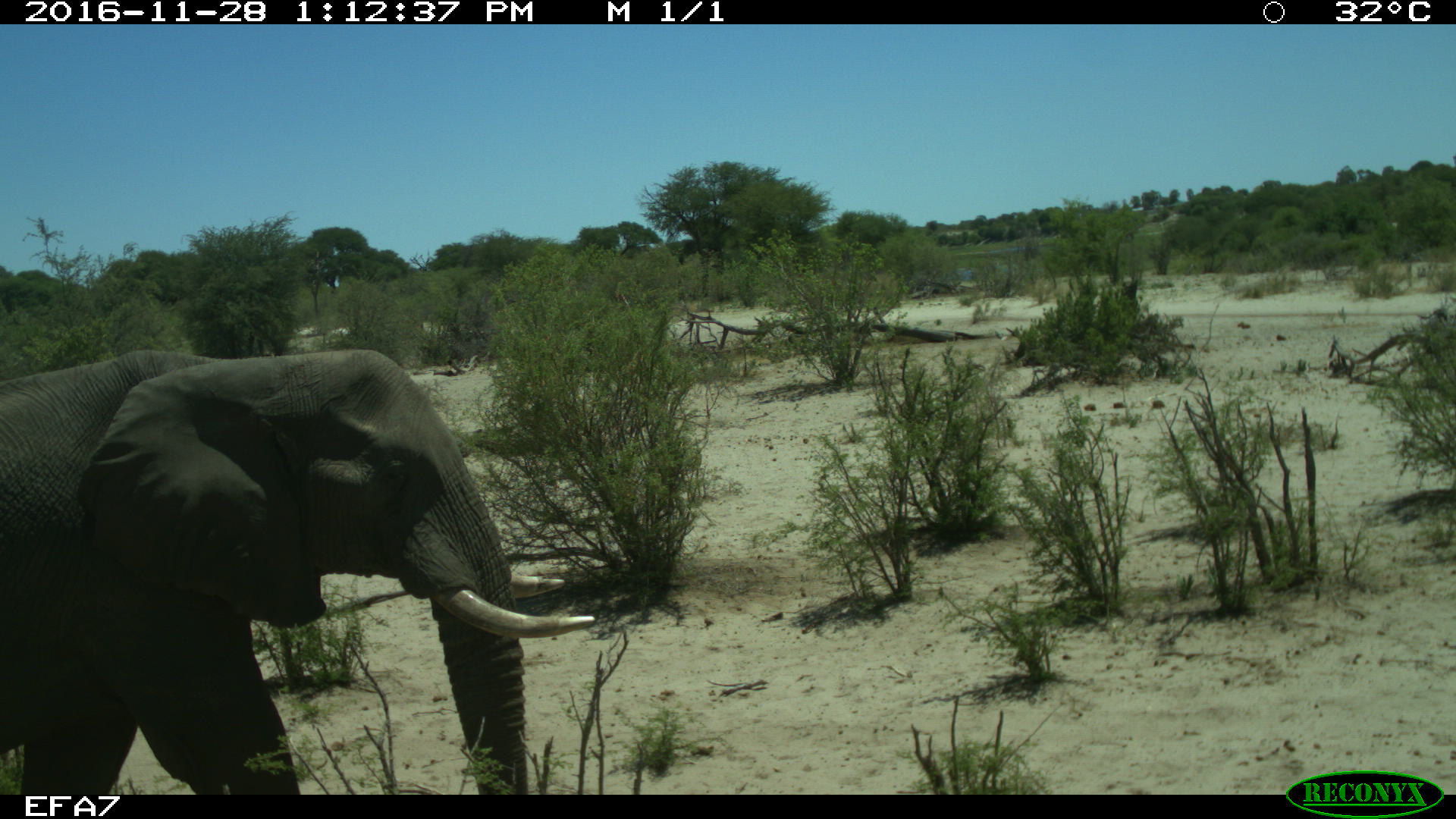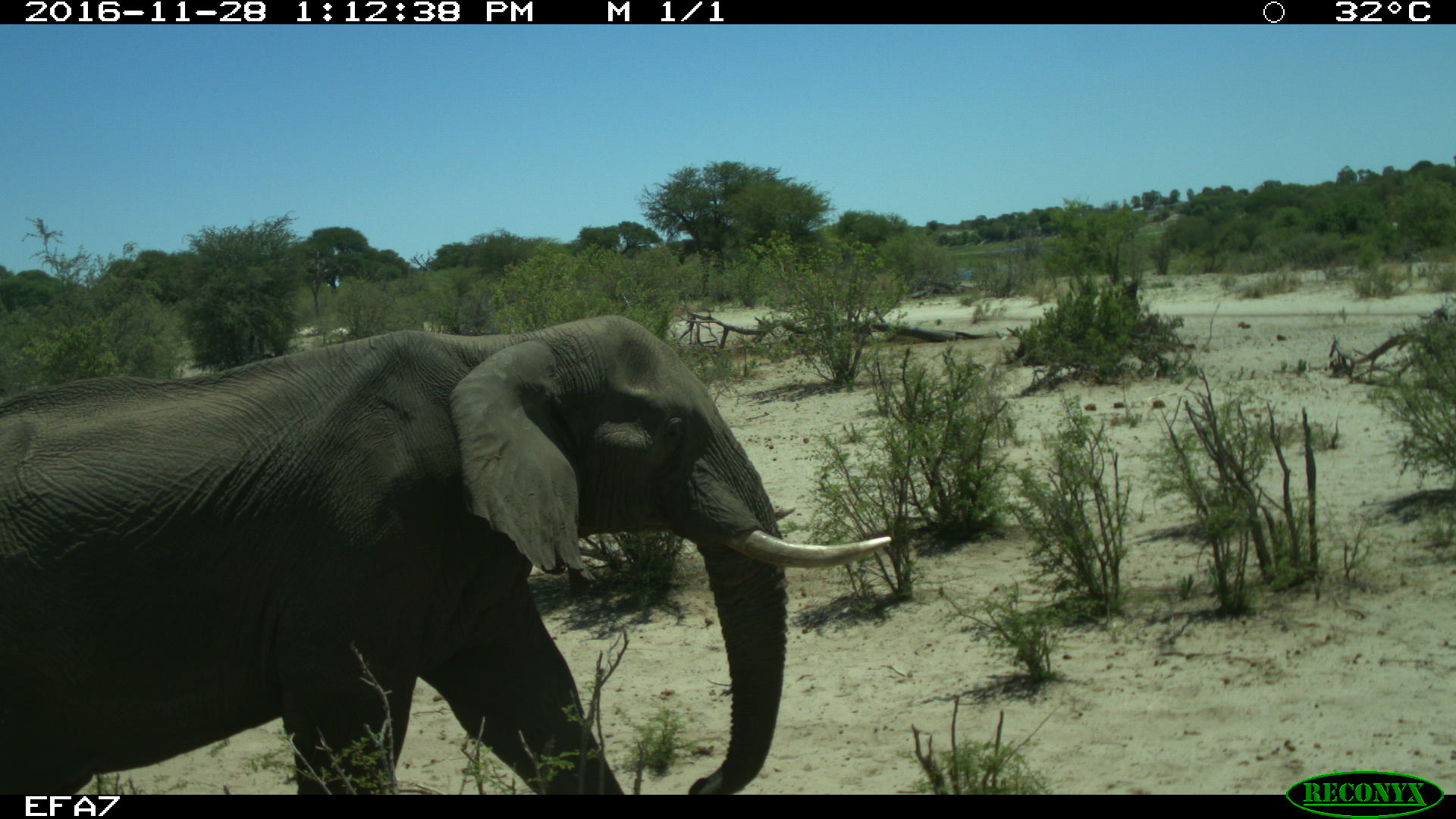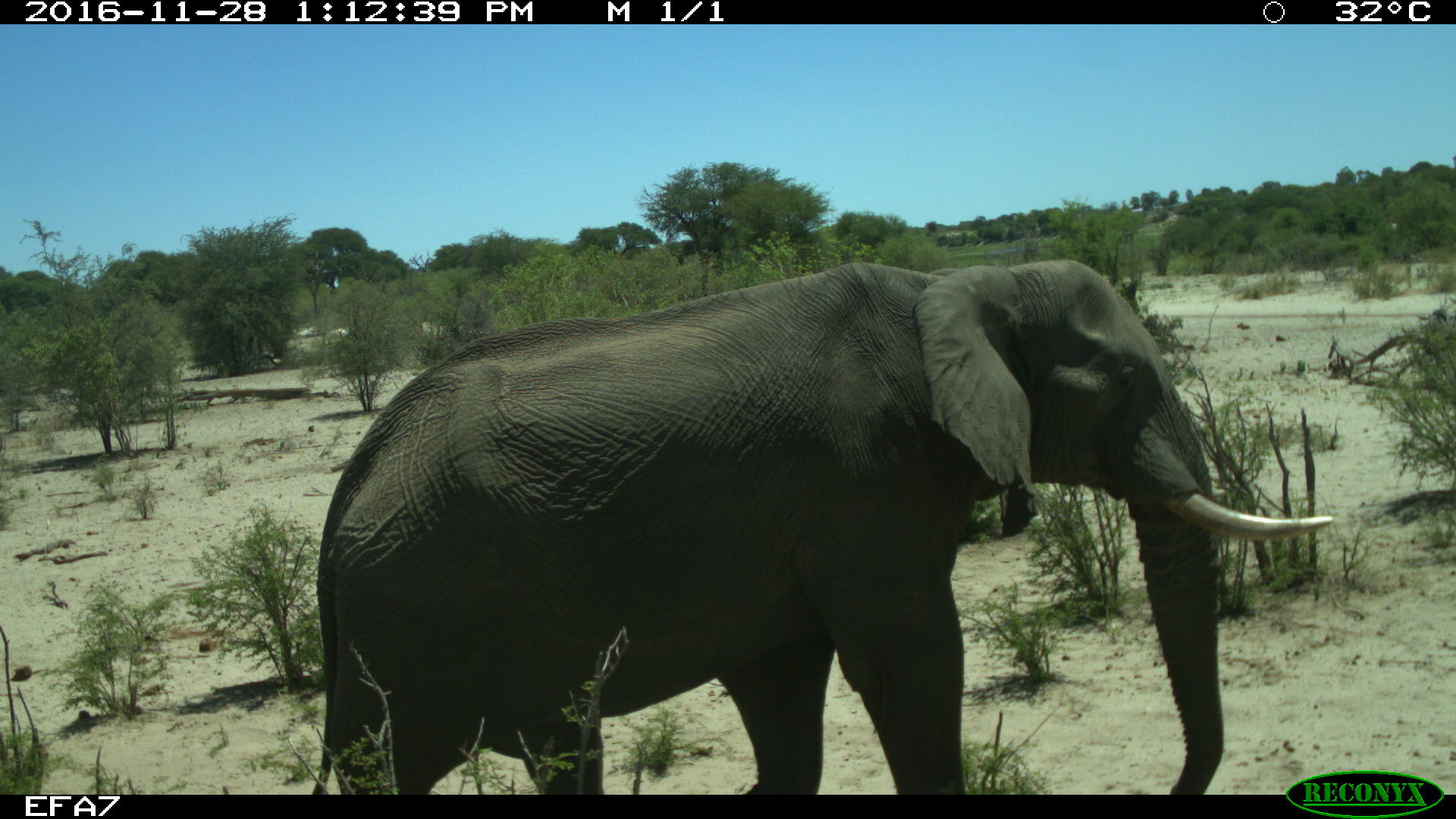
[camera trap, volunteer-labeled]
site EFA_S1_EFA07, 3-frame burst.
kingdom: Animalia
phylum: Chordata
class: Mammalia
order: Proboscidea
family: Elephantidae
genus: Loxodonta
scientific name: Loxodonta africana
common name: african bush elephant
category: elephant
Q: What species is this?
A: Elephant (african bush elephant) (Loxodonta africana).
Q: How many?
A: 1.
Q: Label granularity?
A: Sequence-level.